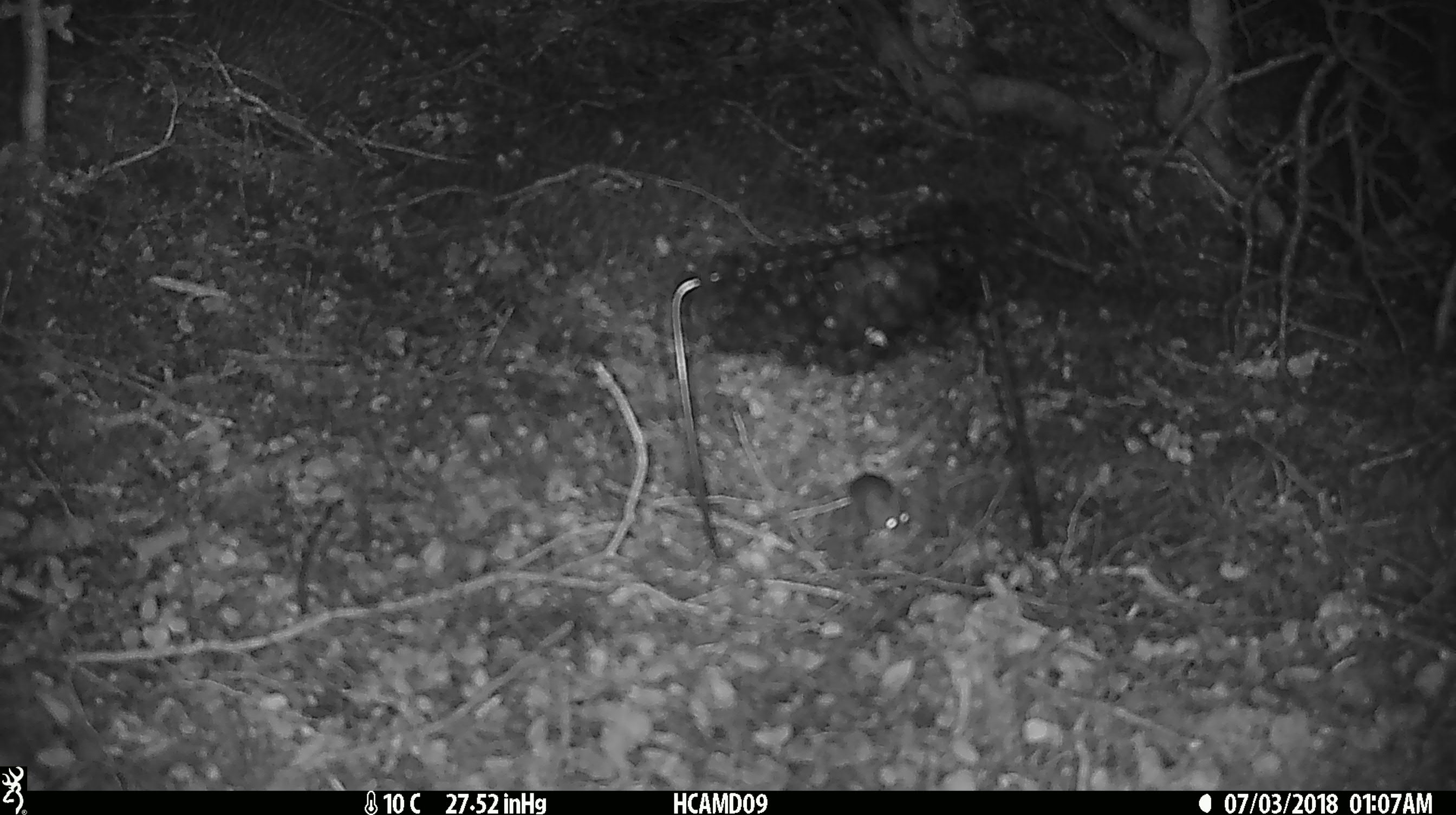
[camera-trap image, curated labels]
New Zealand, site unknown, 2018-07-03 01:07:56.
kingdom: Animalia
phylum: Chordata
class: Mammalia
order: Rodentia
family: Muridae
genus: Mus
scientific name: Mus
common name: mouse